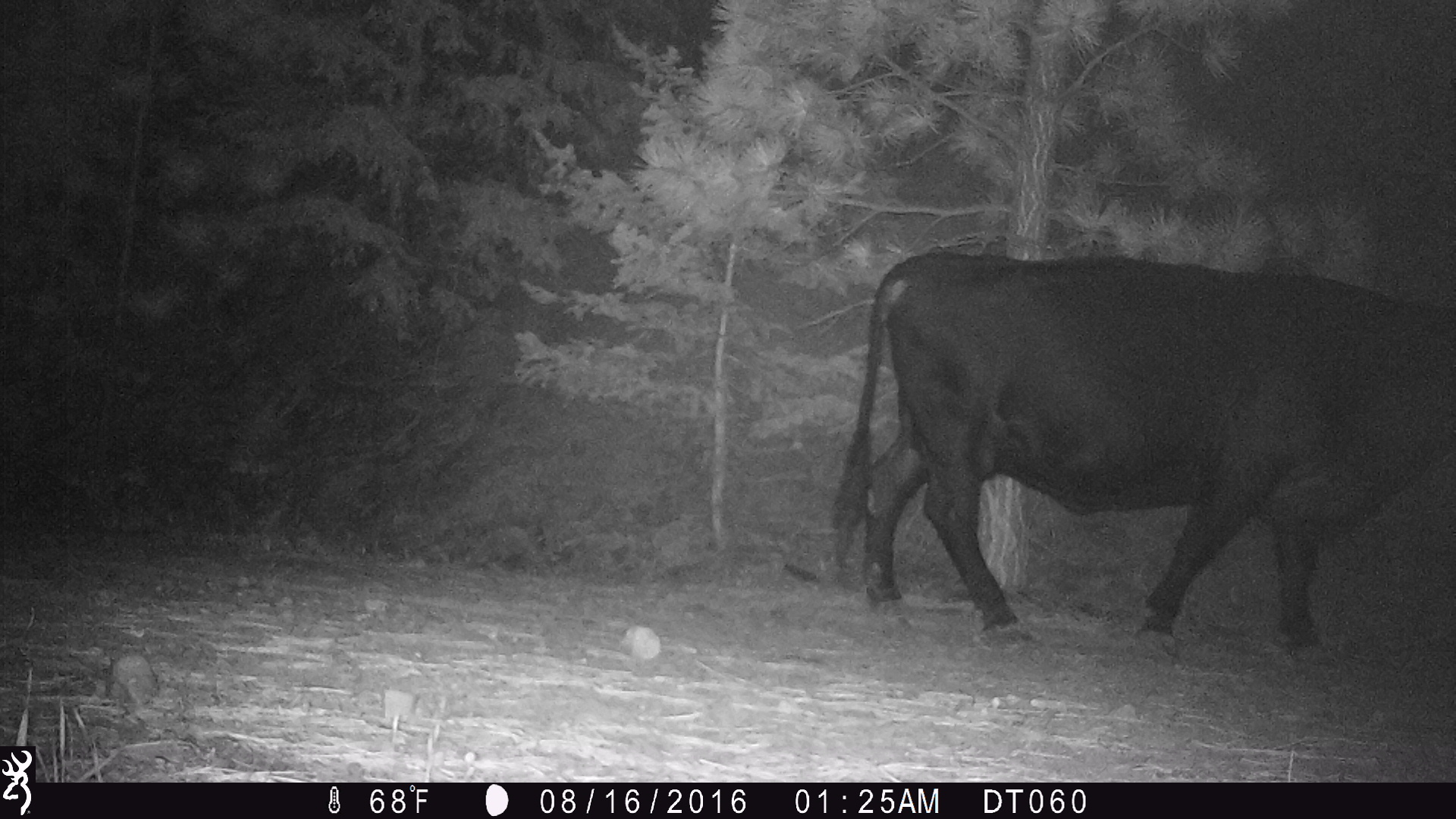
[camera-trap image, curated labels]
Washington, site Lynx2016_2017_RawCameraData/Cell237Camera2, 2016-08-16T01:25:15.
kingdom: Animalia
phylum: Chordata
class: Mammalia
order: Artiodactyla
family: Bovidae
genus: Bos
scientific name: Bos taurus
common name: domestic cattle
Domestic cattle (Bos taurus). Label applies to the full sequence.